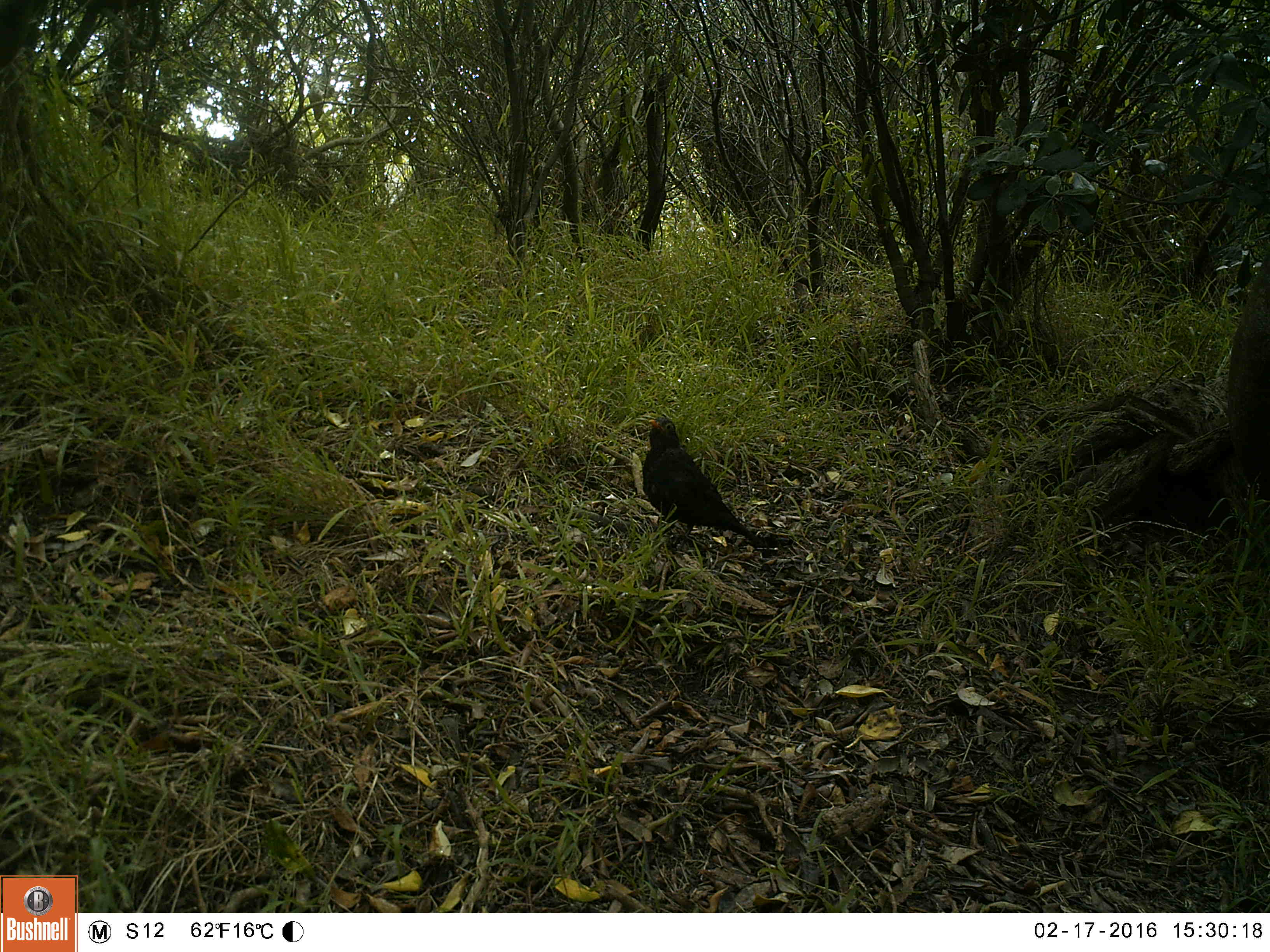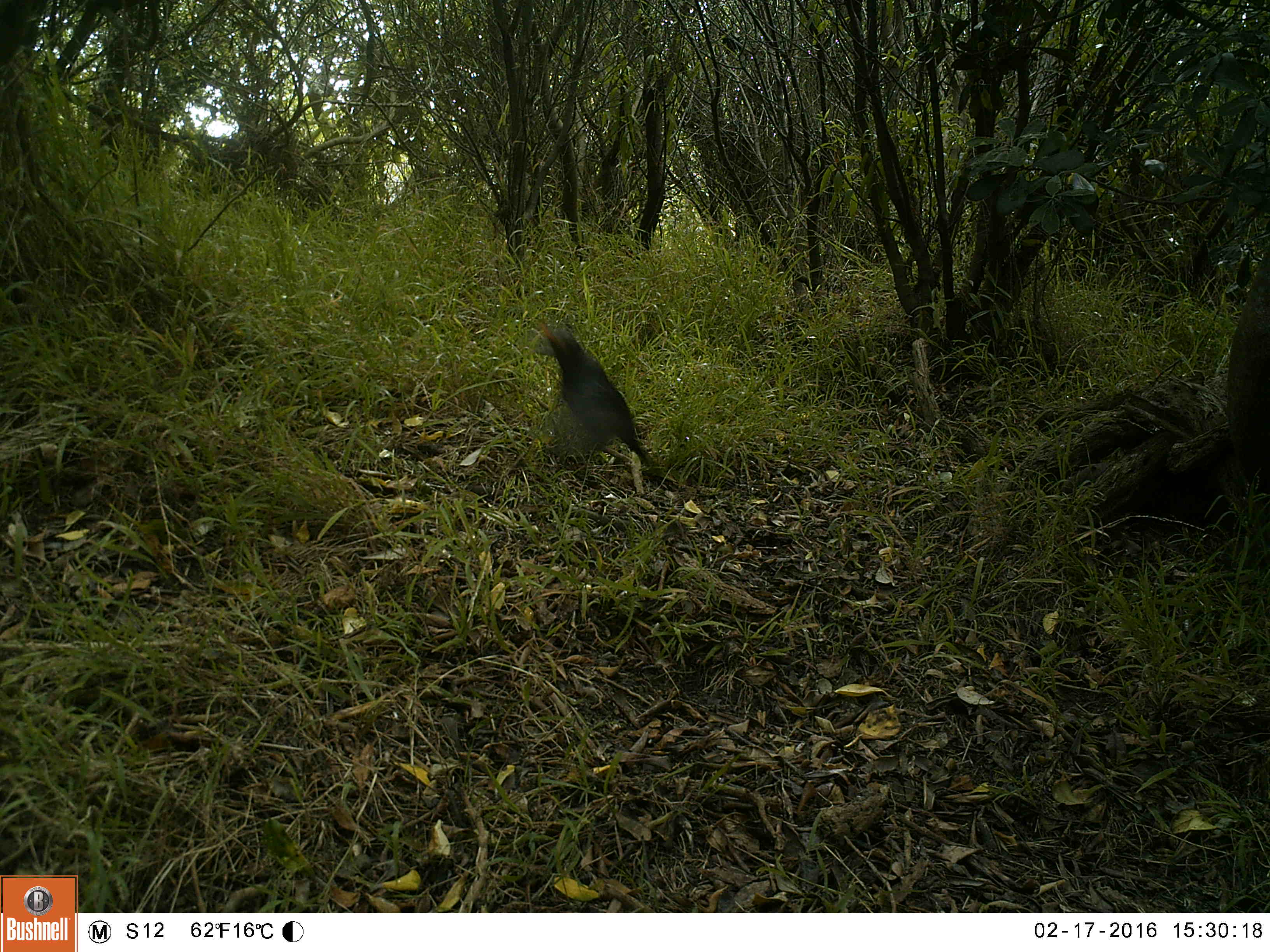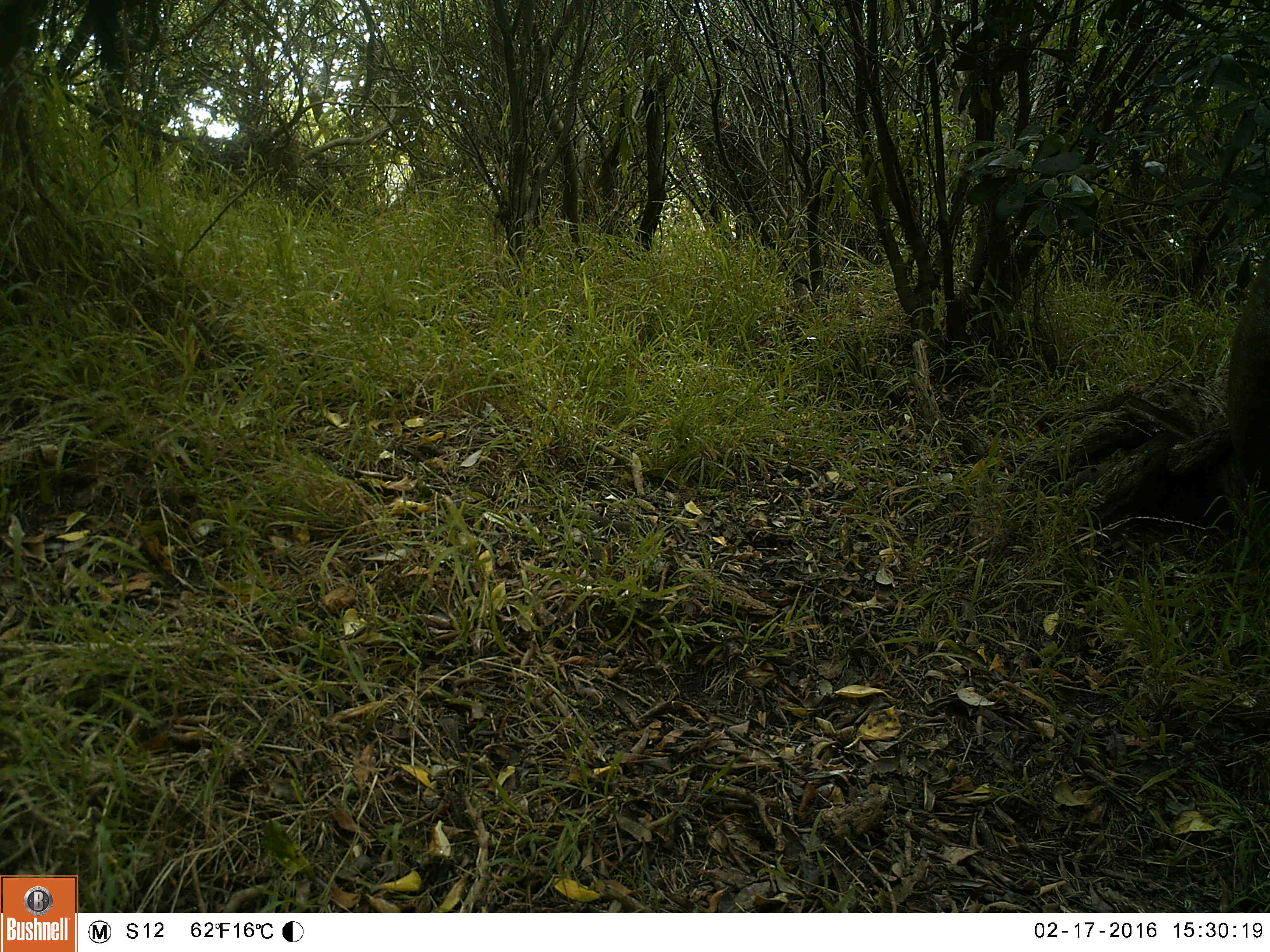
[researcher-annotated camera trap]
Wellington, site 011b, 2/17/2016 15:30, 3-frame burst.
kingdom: Animalia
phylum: Chordata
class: Aves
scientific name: Aves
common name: bird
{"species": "bird (Aves)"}